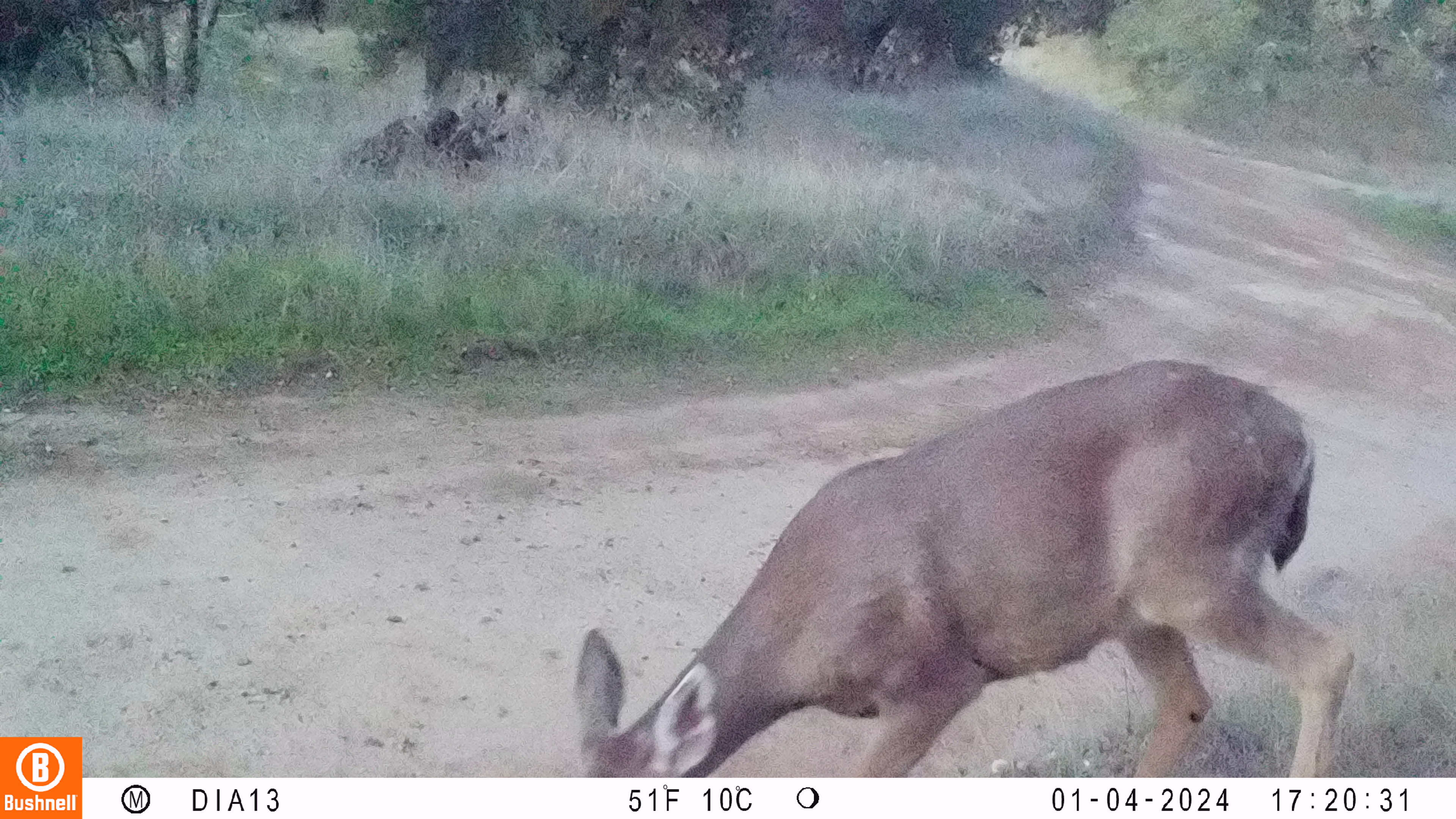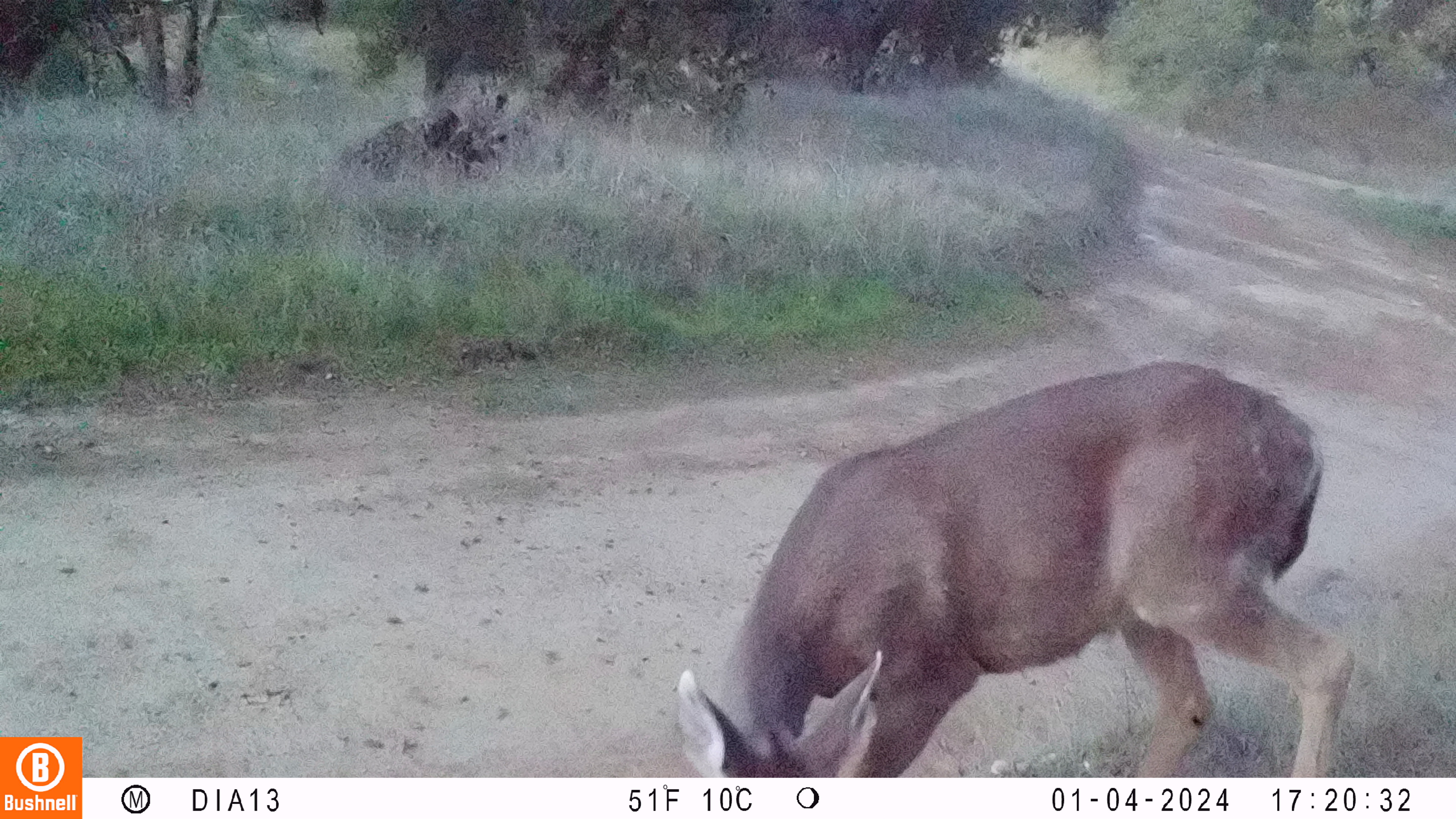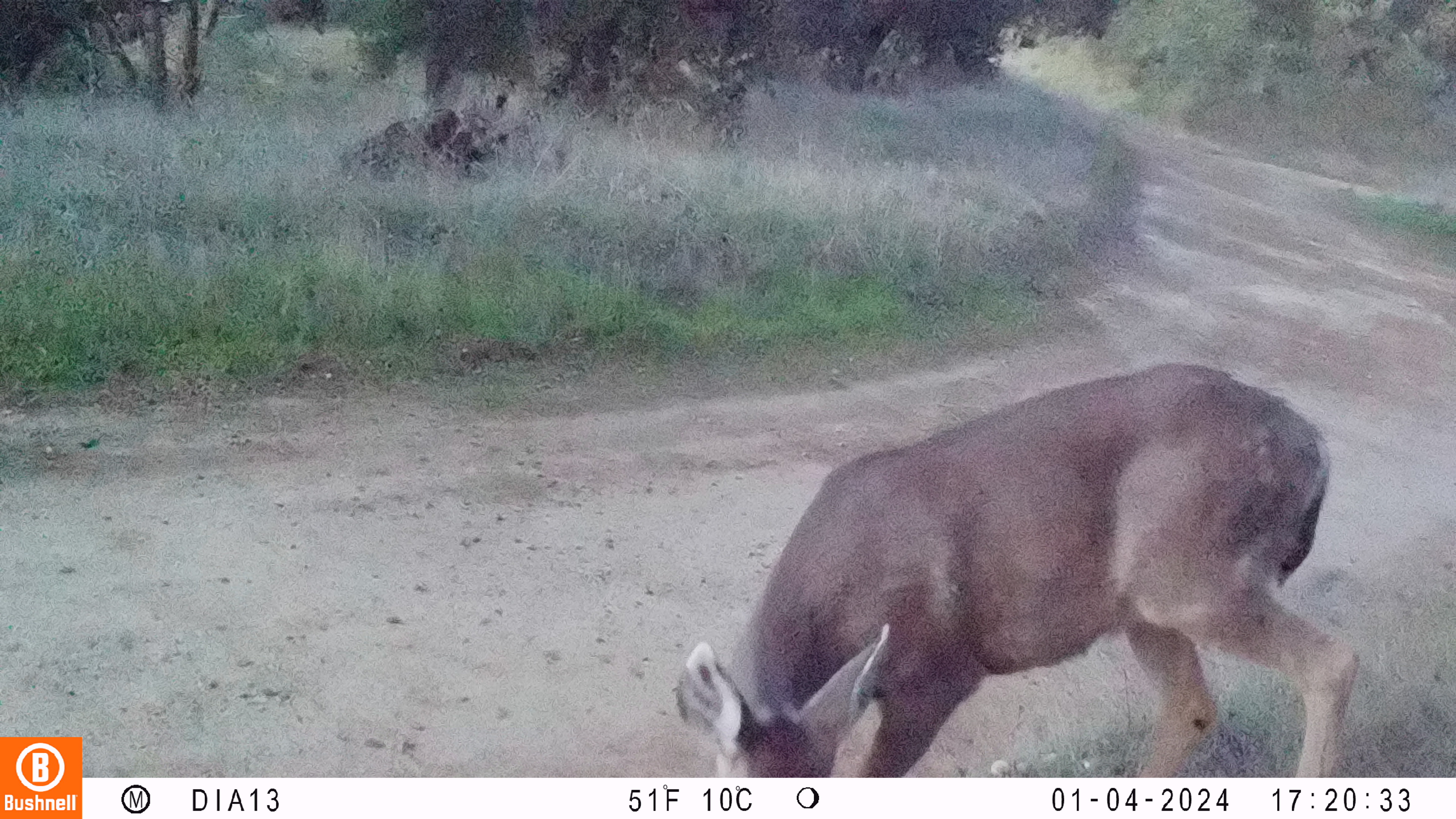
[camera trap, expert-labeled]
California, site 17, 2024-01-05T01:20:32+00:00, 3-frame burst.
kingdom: Animalia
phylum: Chordata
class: Mammalia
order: Artiodactyla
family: Cervidae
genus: Odocoileus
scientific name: Odocoileus hemionus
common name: mule deer